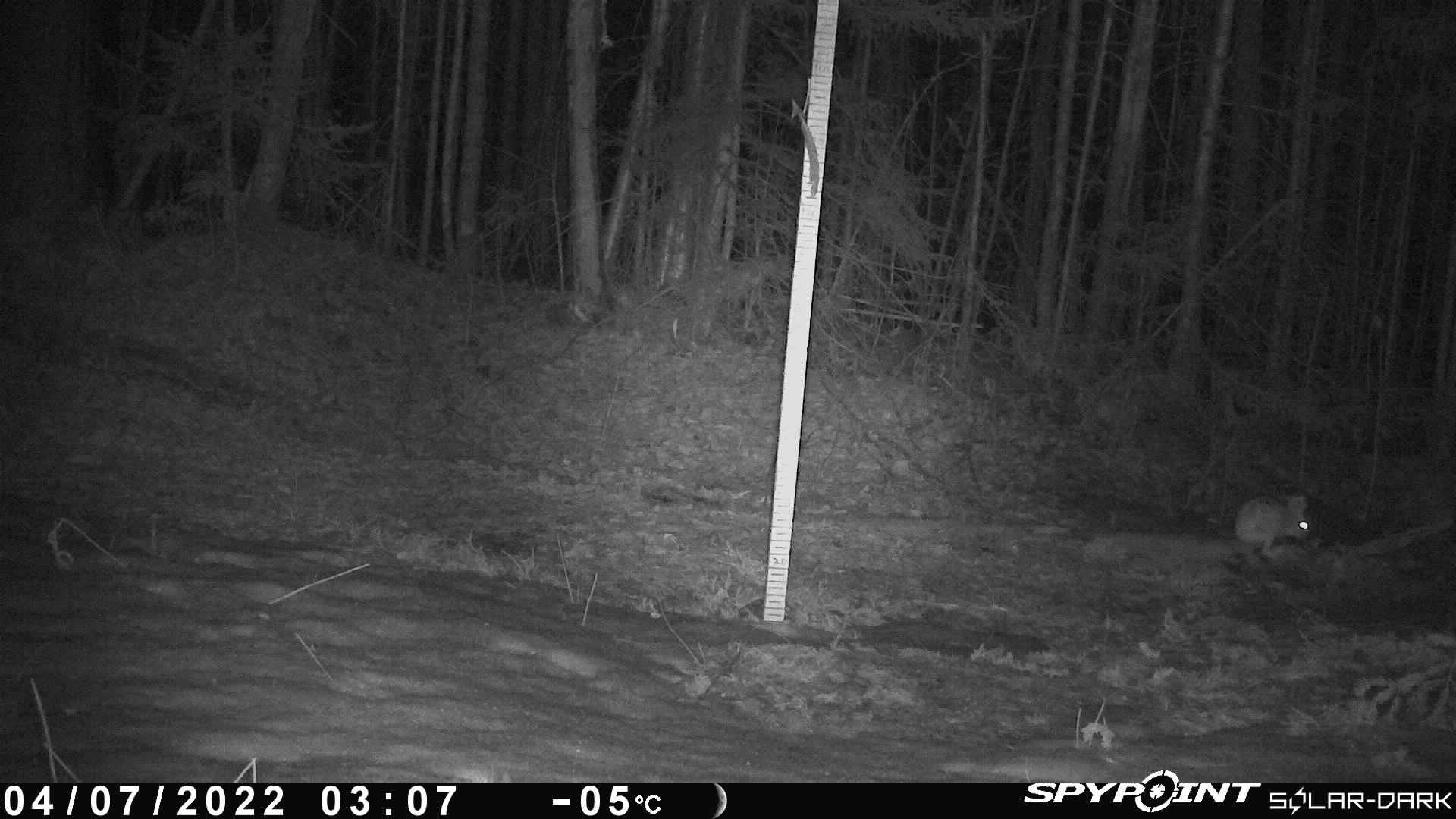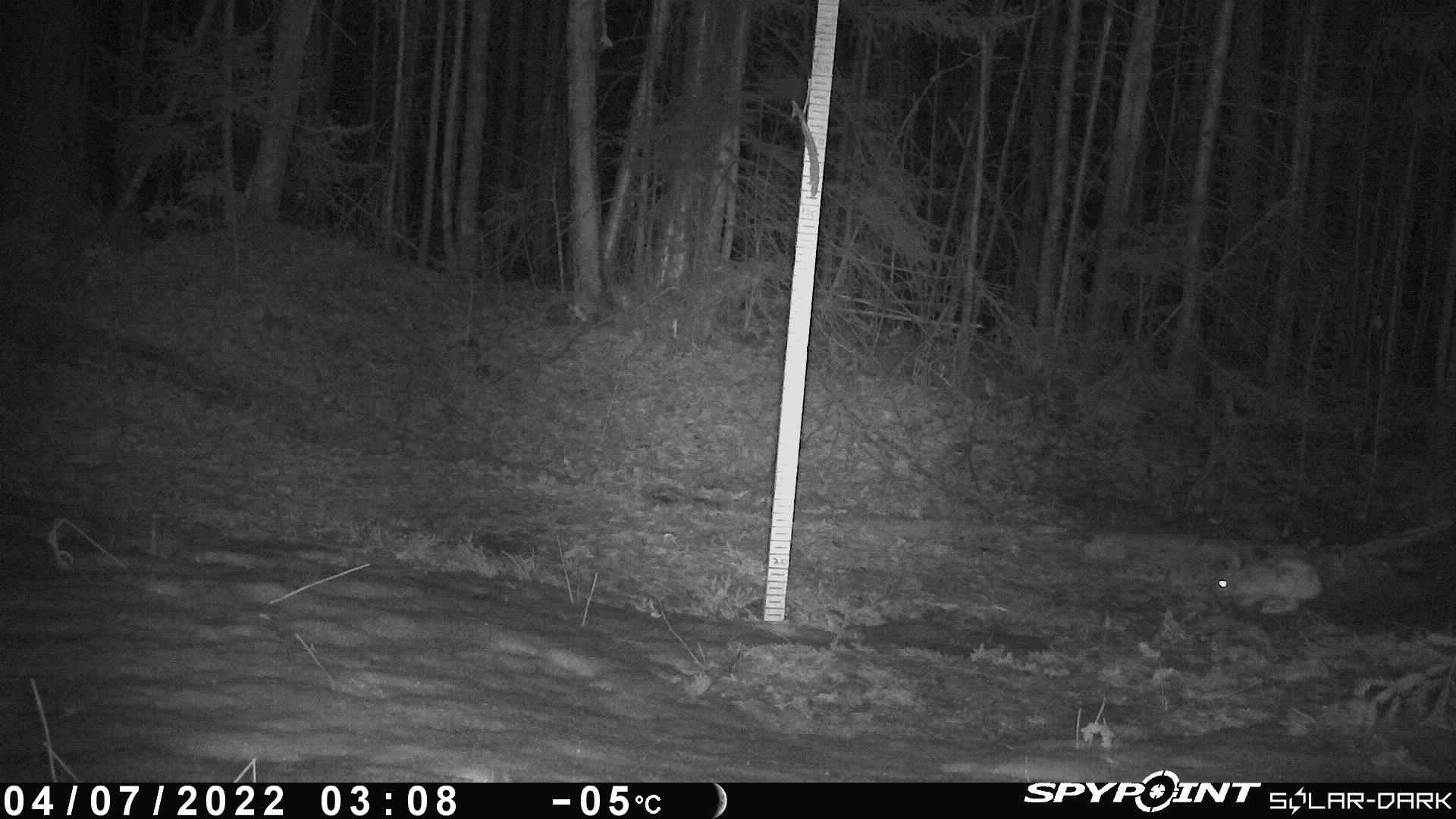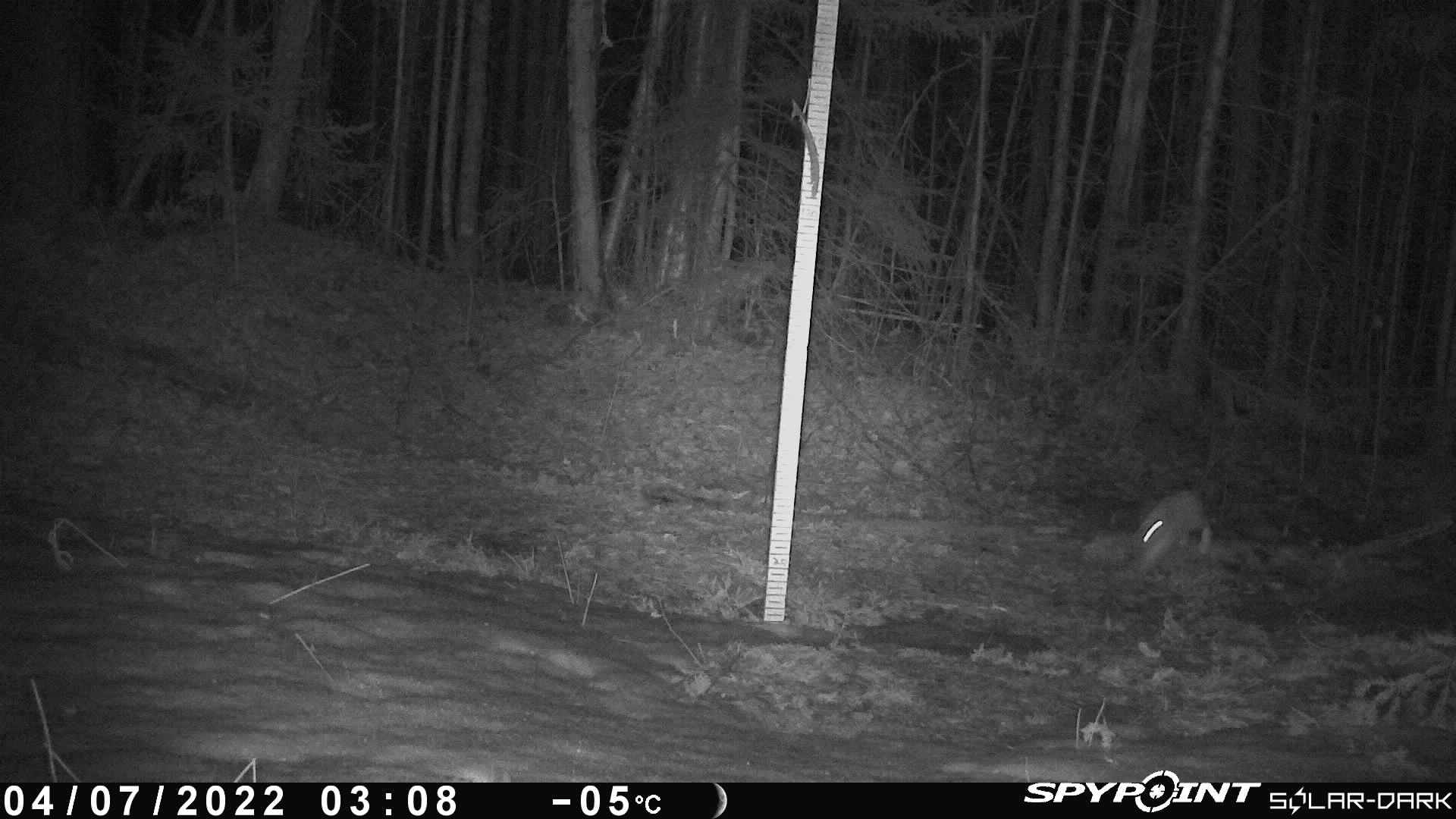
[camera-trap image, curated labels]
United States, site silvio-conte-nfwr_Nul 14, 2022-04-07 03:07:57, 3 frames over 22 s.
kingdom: Animalia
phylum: Chordata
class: Mammalia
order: Lagomorpha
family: Leporidae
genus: Lepus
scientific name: Lepus americanus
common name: snowshoe hare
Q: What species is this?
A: Snowshoe hare (Lepus americanus).